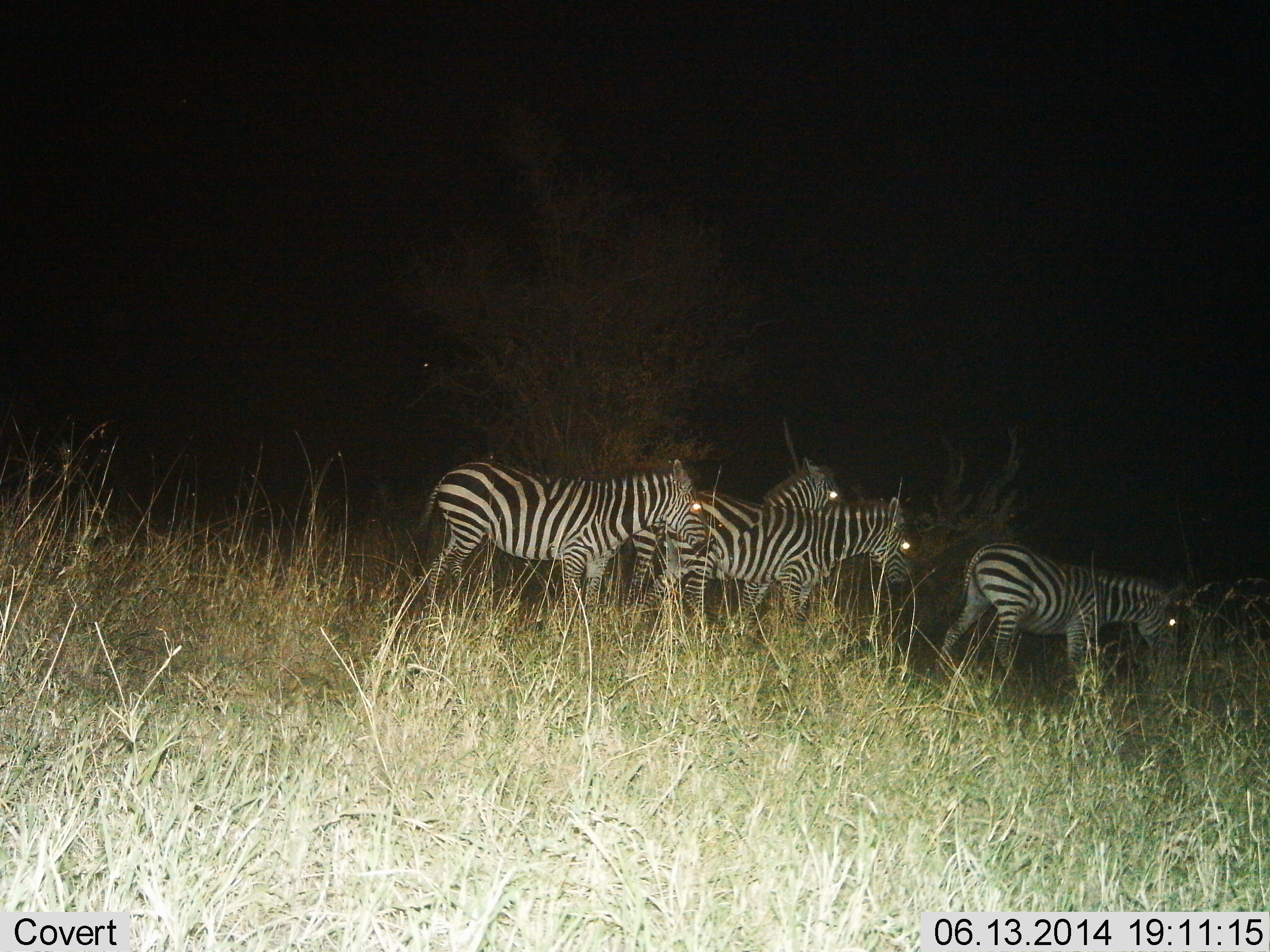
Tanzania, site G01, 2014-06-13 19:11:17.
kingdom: Animalia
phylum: Chordata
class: Mammalia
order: Perissodactyla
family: Equidae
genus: Equus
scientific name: Equus quagga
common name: plains zebra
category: zebra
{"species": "zebra (plains zebra) (Equus quagga)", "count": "4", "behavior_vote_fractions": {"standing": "40%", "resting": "0%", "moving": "60%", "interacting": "10%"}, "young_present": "0%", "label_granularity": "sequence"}